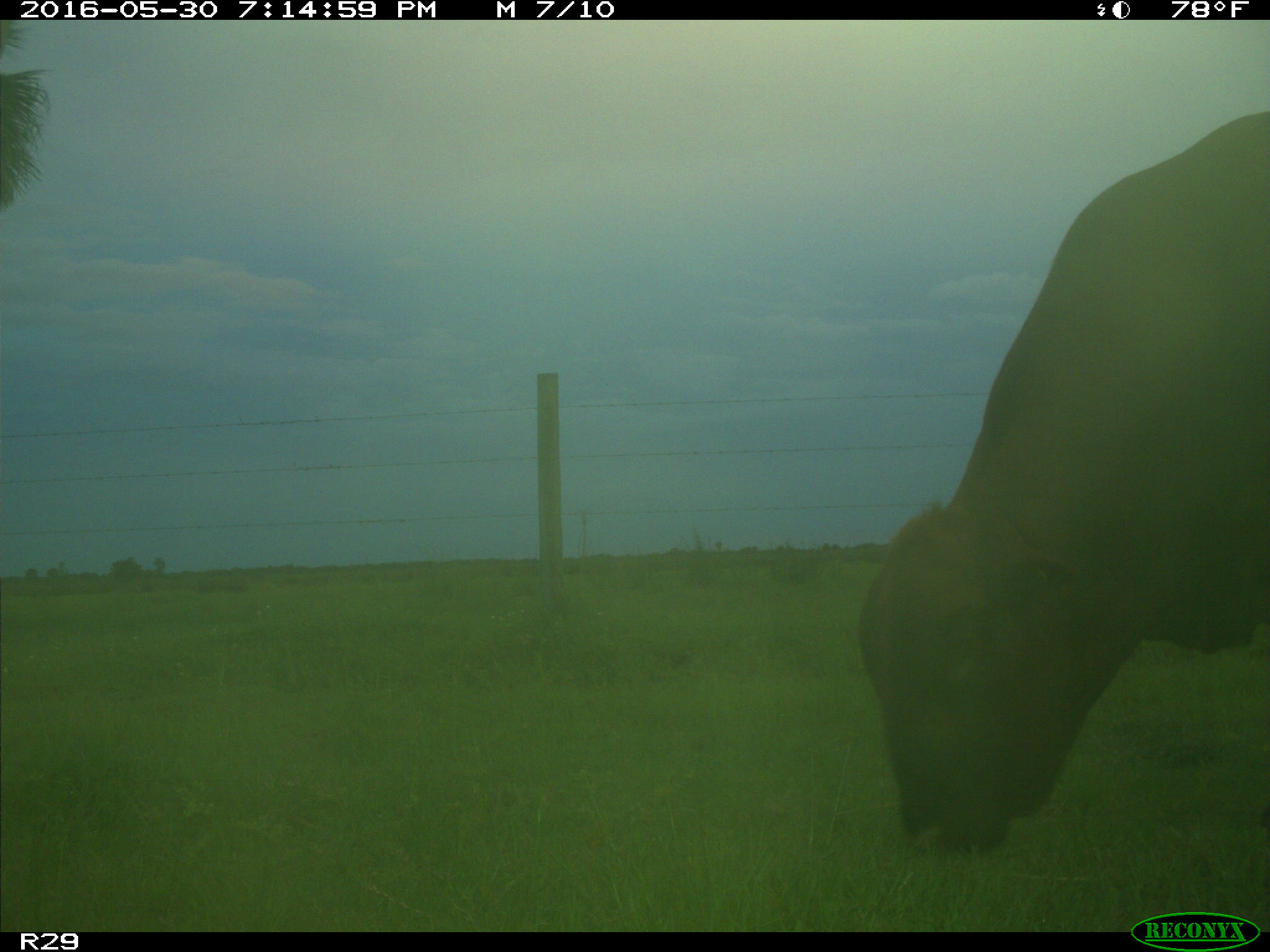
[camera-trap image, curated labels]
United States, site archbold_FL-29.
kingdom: Animalia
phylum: Chordata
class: Mammalia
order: Artiodactyla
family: Bovidae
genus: Bos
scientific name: Bos taurus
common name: domestic cow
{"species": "Bos taurus (domestic cow)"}